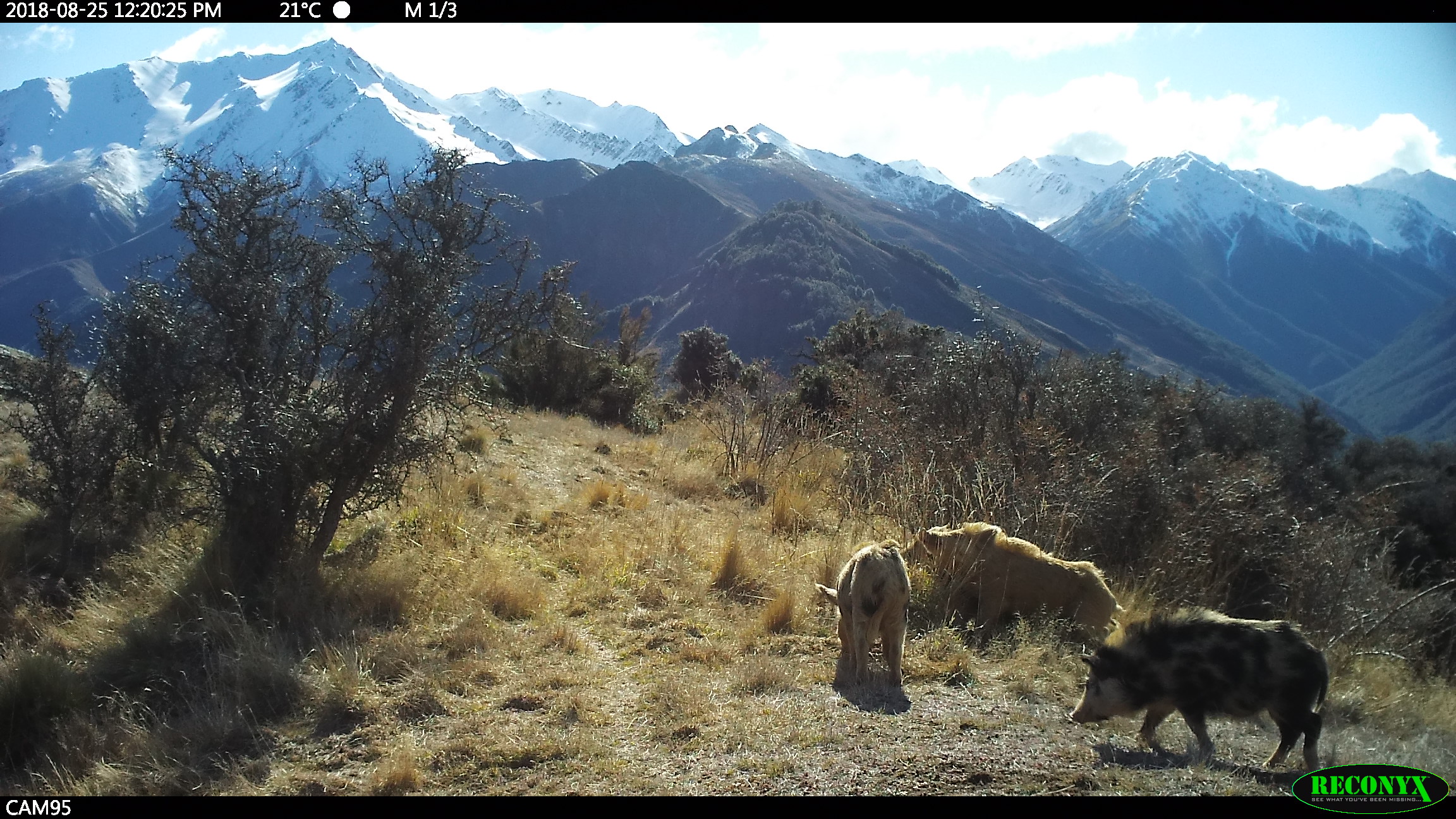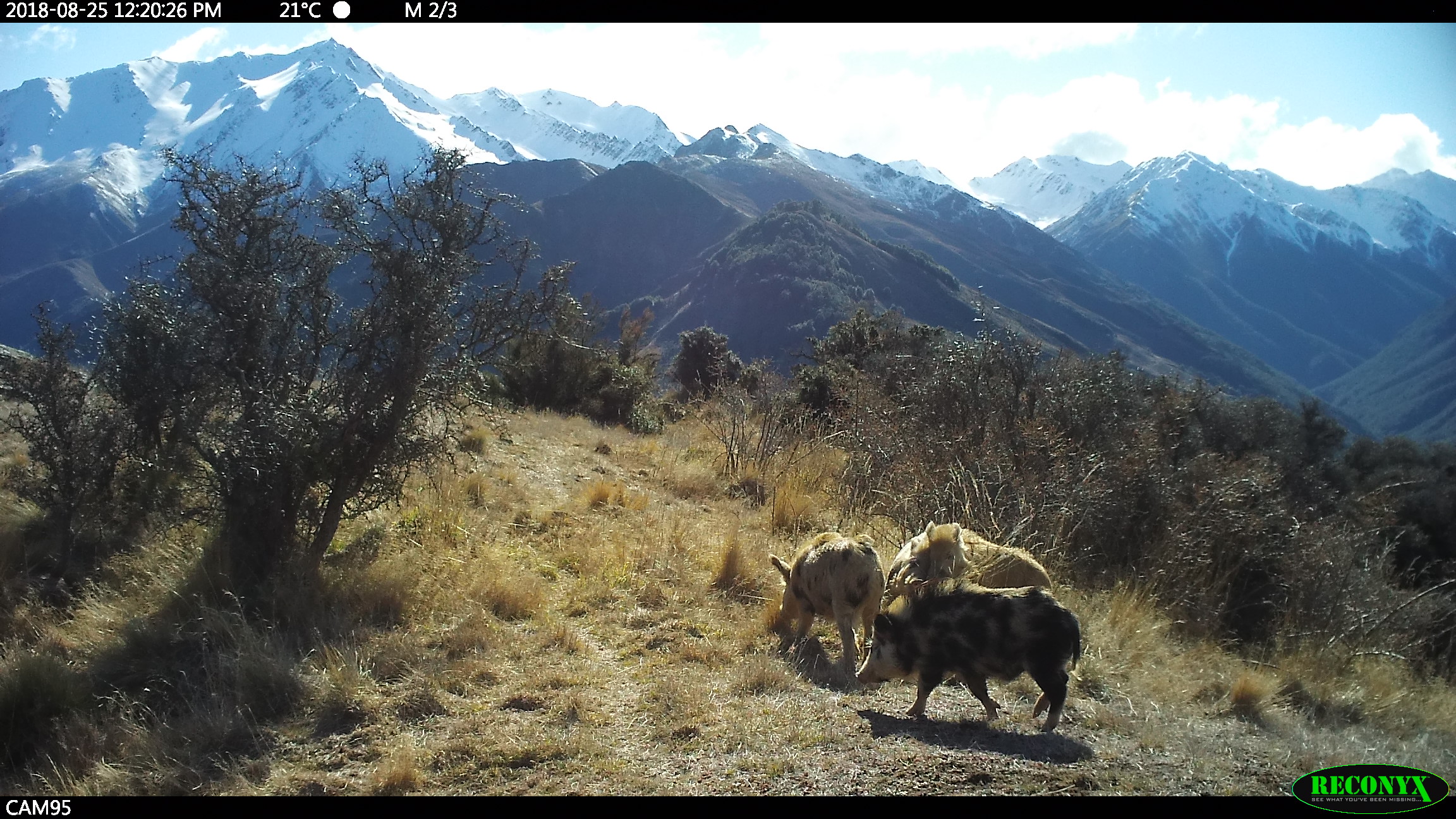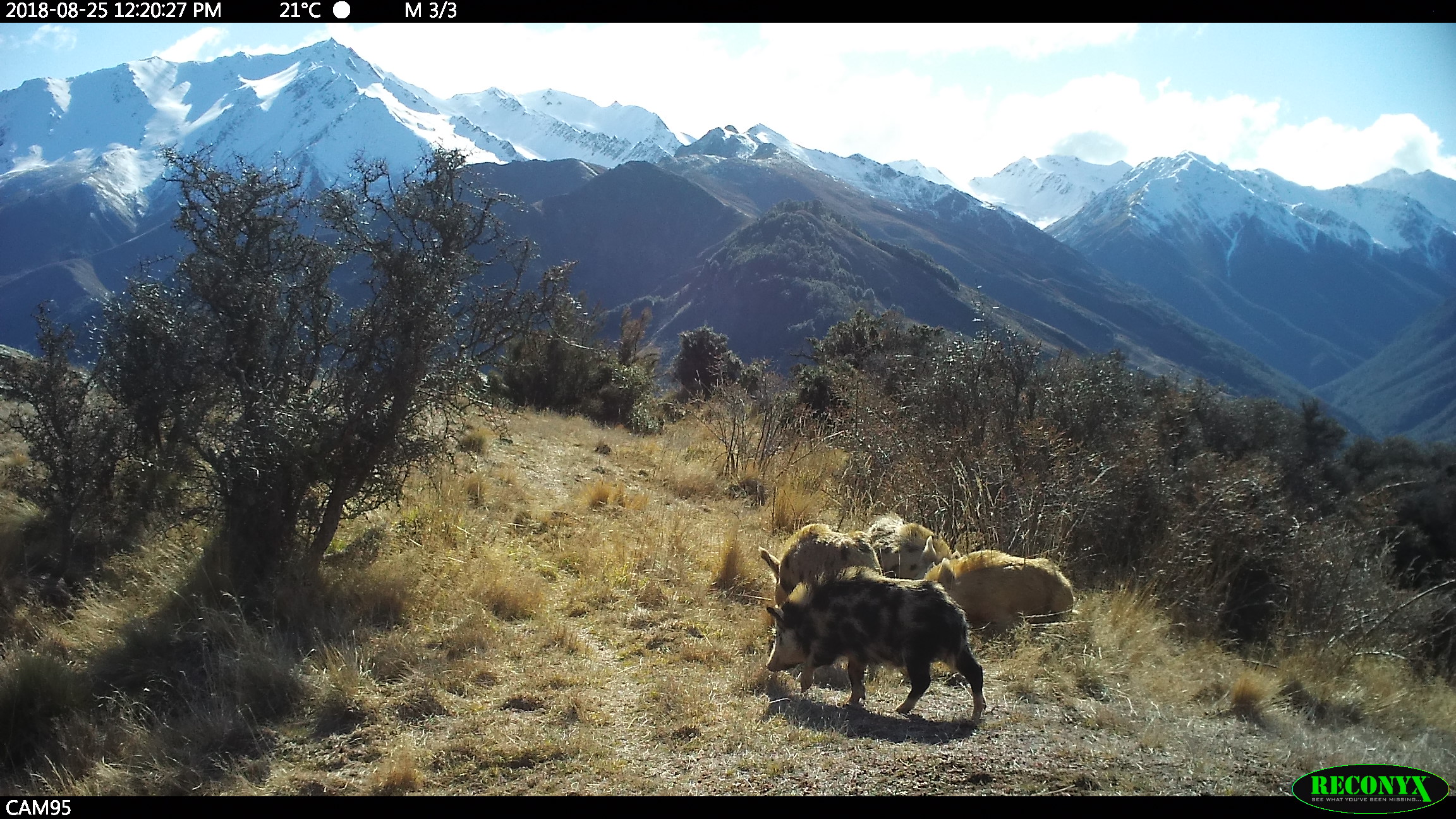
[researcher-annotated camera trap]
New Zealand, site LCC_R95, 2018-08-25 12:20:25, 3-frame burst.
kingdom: Animalia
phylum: Chordata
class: Mammalia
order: Artiodactyla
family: Suidae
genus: Sus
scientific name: Sus scrofa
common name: pig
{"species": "pig (Sus scrofa)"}